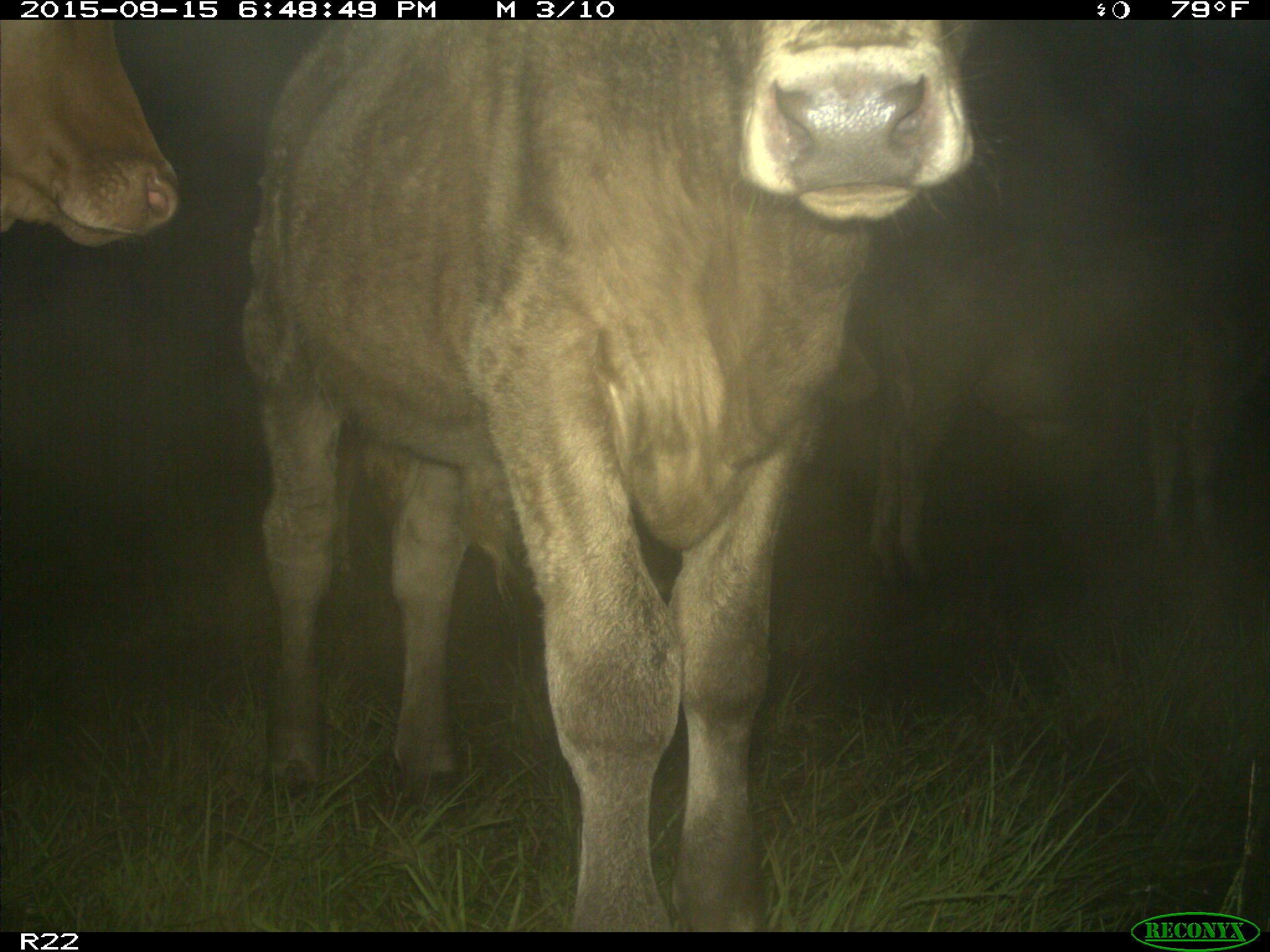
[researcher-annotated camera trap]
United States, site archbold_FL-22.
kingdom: Animalia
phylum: Chordata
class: Mammalia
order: Artiodactyla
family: Bovidae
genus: Bos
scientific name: Bos taurus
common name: domestic cow